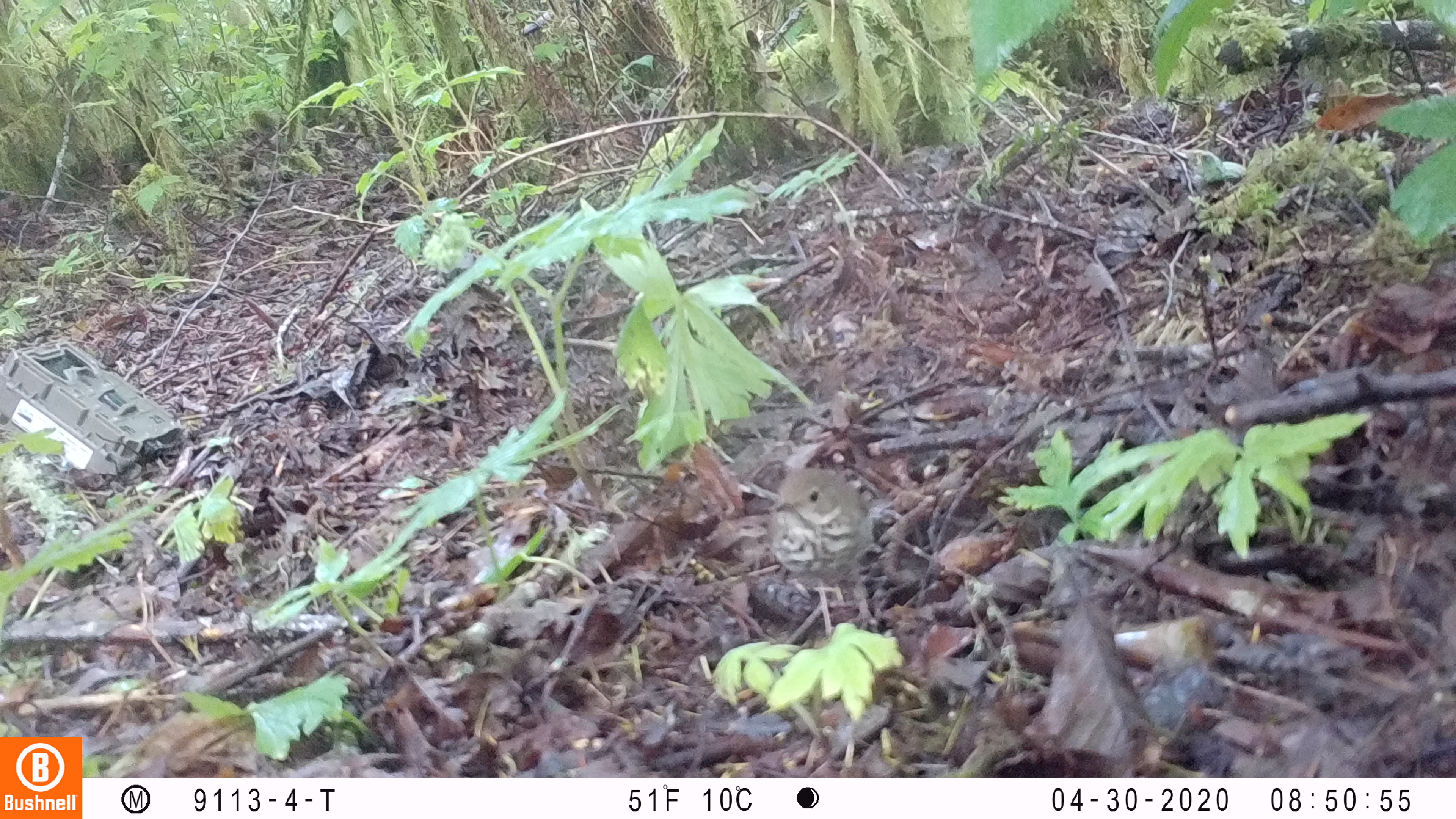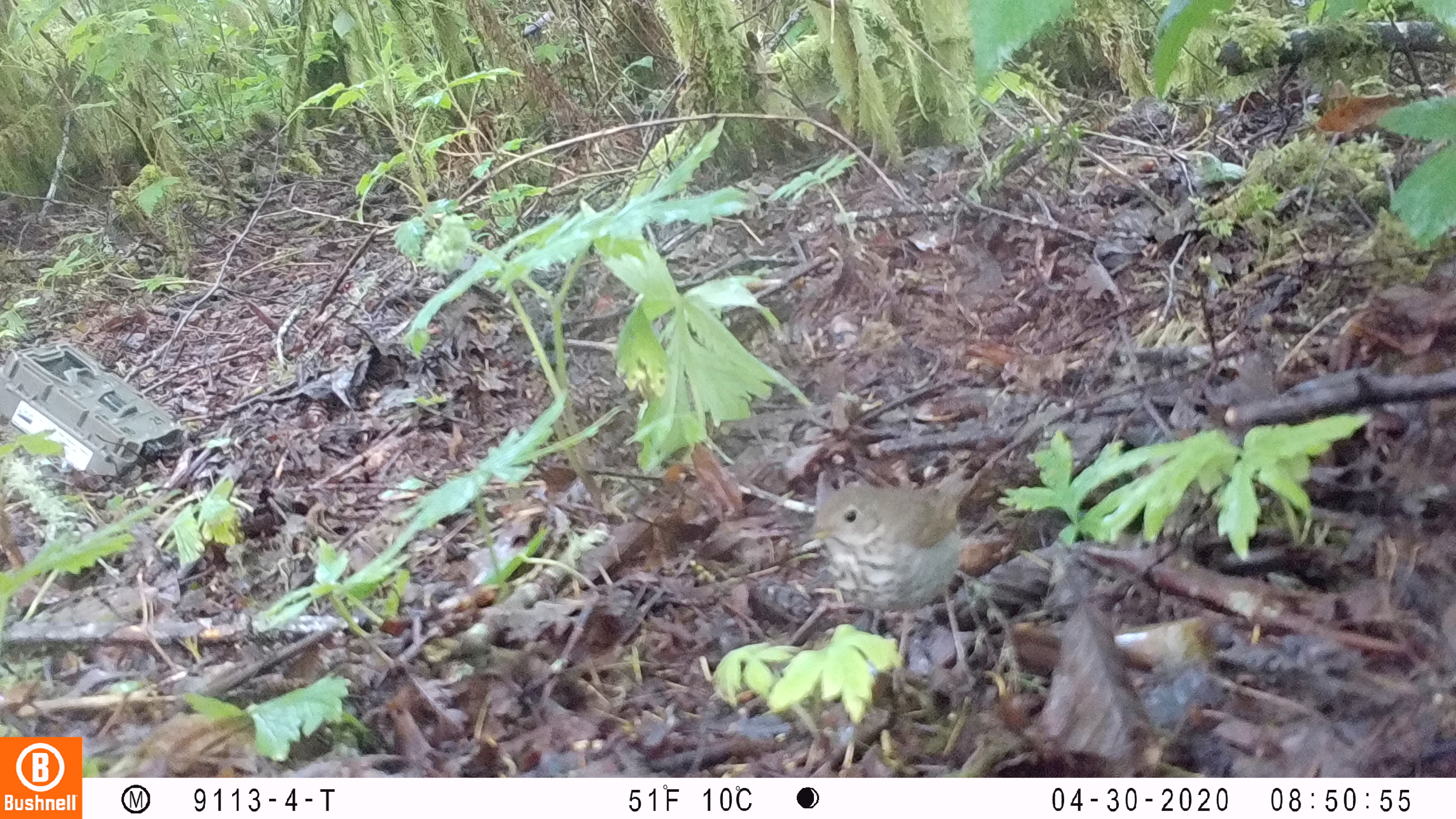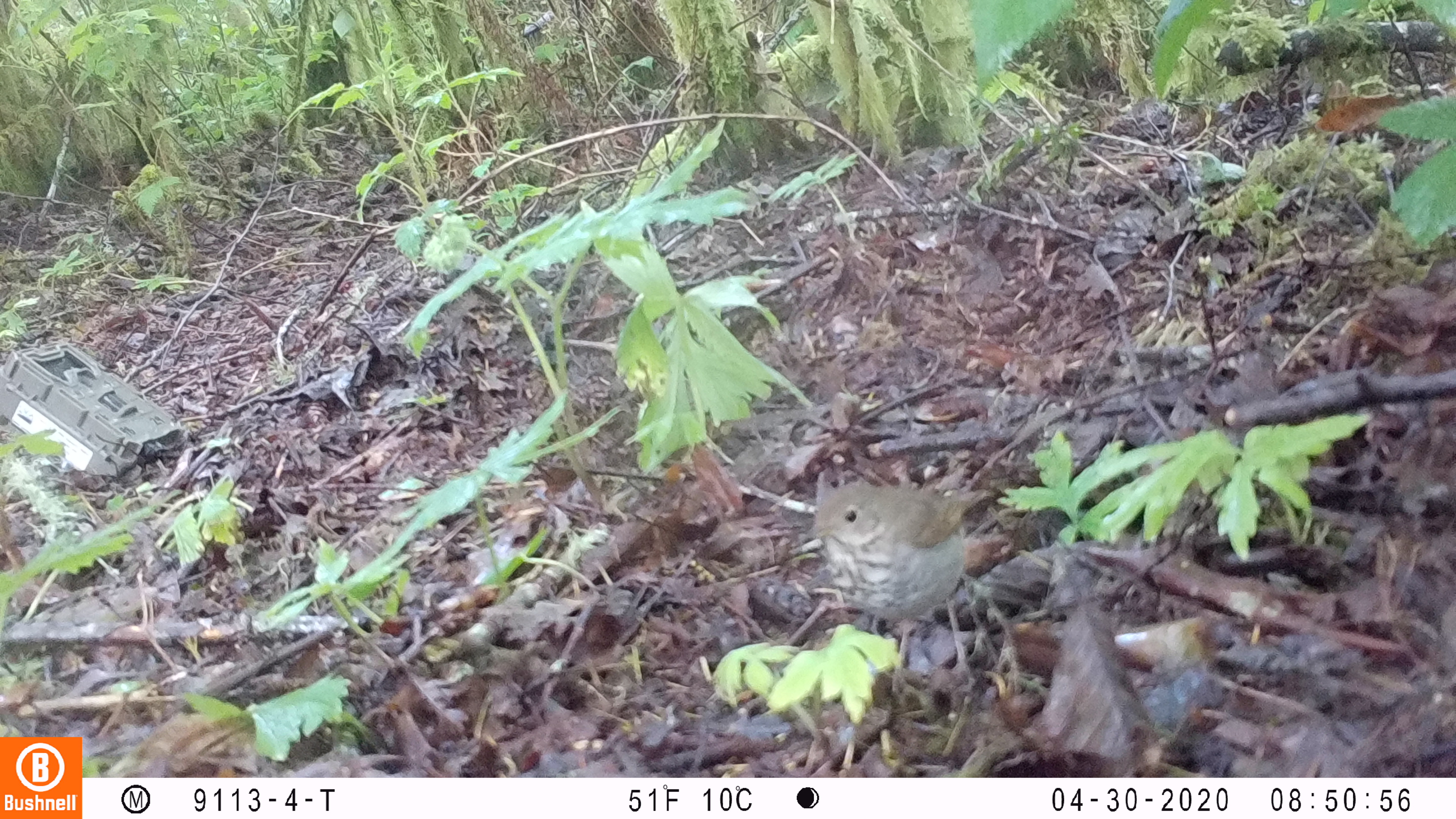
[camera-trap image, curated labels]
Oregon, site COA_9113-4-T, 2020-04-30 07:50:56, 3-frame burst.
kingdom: Animalia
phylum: Chordata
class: Aves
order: Passeriformes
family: Turdidae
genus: Catharus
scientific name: Catharus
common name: brown thrushes and nightingale-thrushes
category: catharus species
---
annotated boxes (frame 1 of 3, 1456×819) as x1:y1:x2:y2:
catharus species: 769:463:880:617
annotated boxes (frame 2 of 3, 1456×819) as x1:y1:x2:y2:
catharus species: 803:469:979:624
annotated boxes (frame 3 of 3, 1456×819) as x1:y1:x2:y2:
catharus species: 803:476:983:658